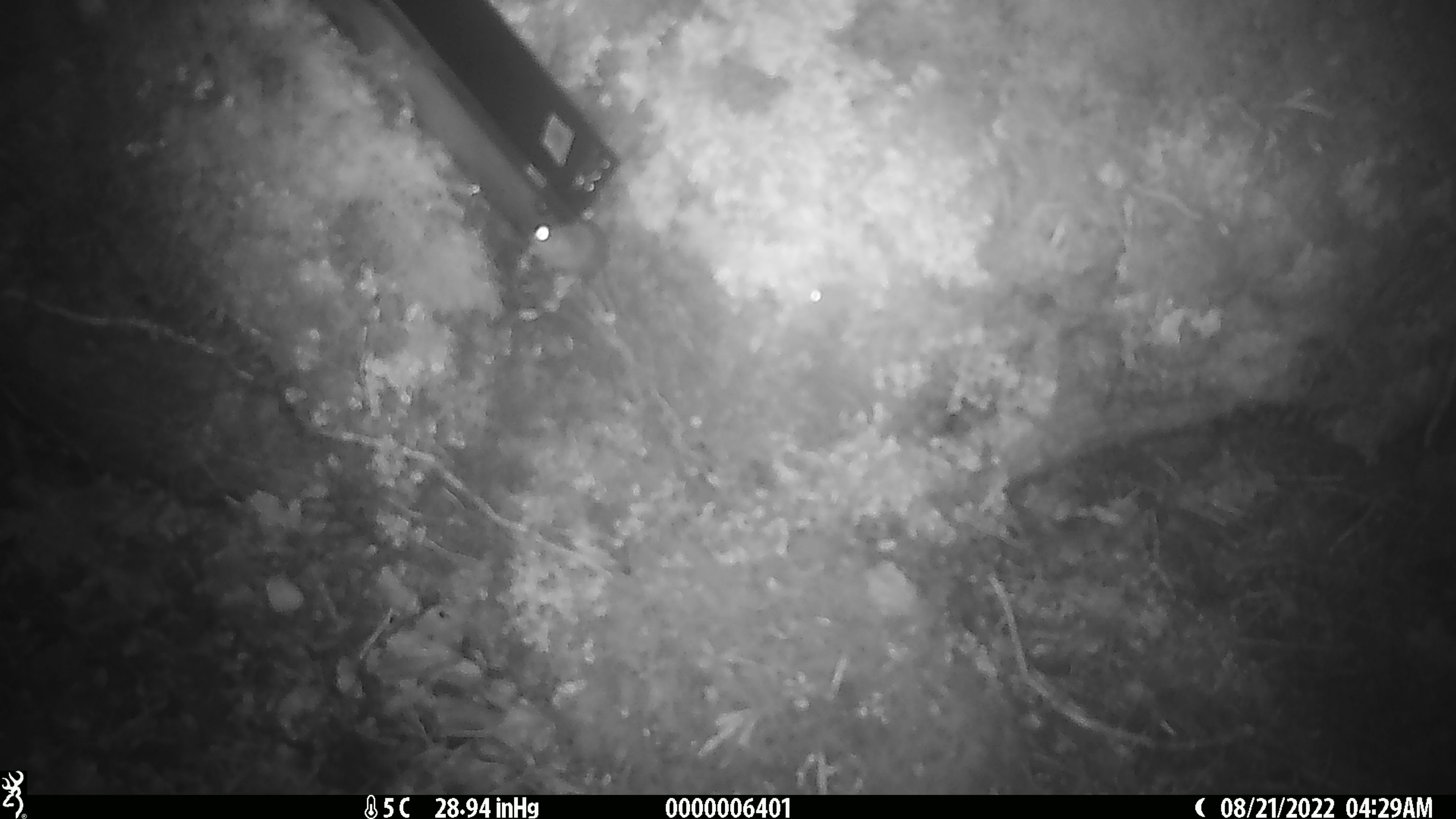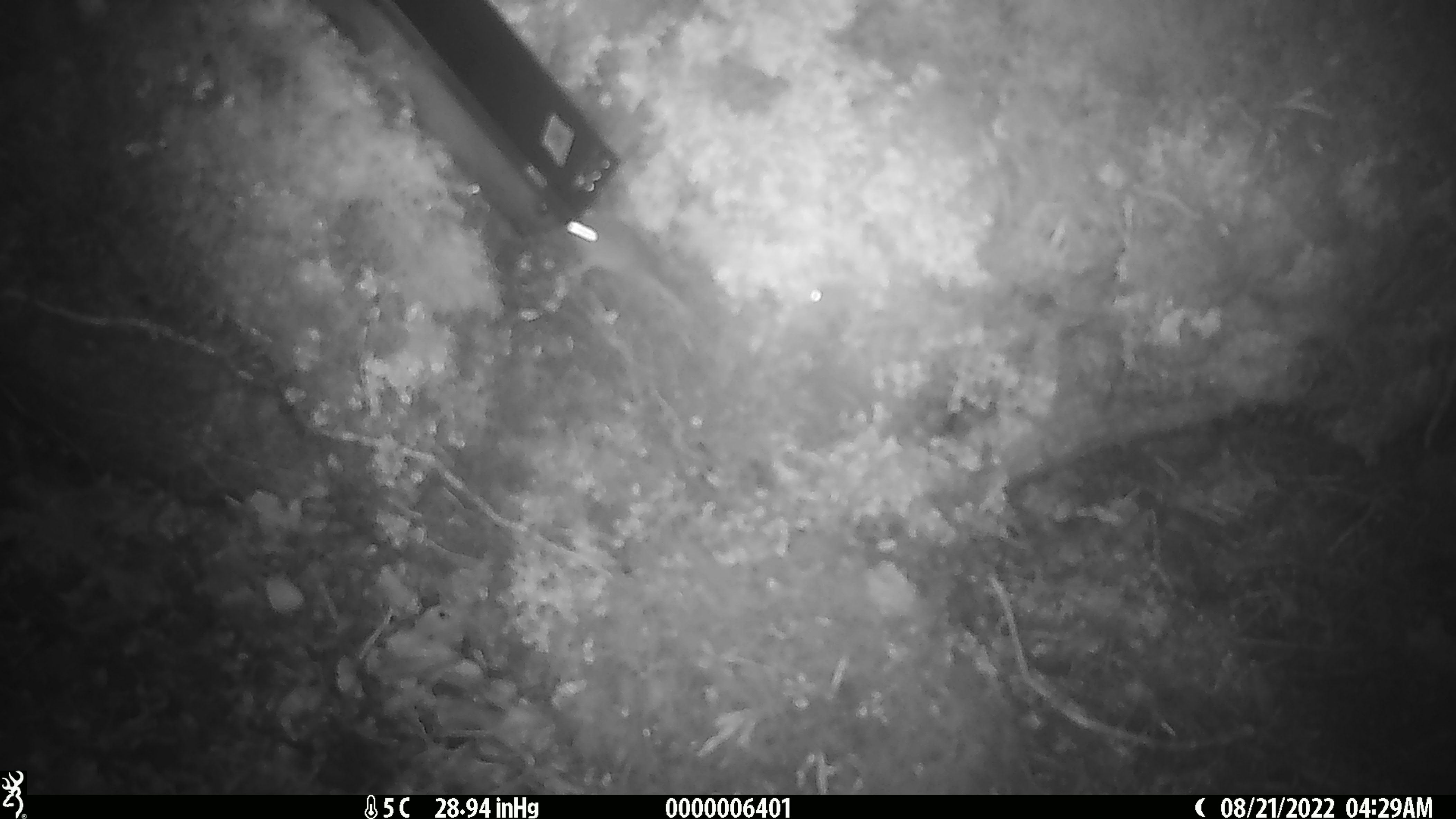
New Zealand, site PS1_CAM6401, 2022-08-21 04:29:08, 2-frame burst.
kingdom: Animalia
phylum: Chordata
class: Mammalia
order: Rodentia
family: Muridae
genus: Mus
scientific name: Mus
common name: mouse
Mouse (Mus).